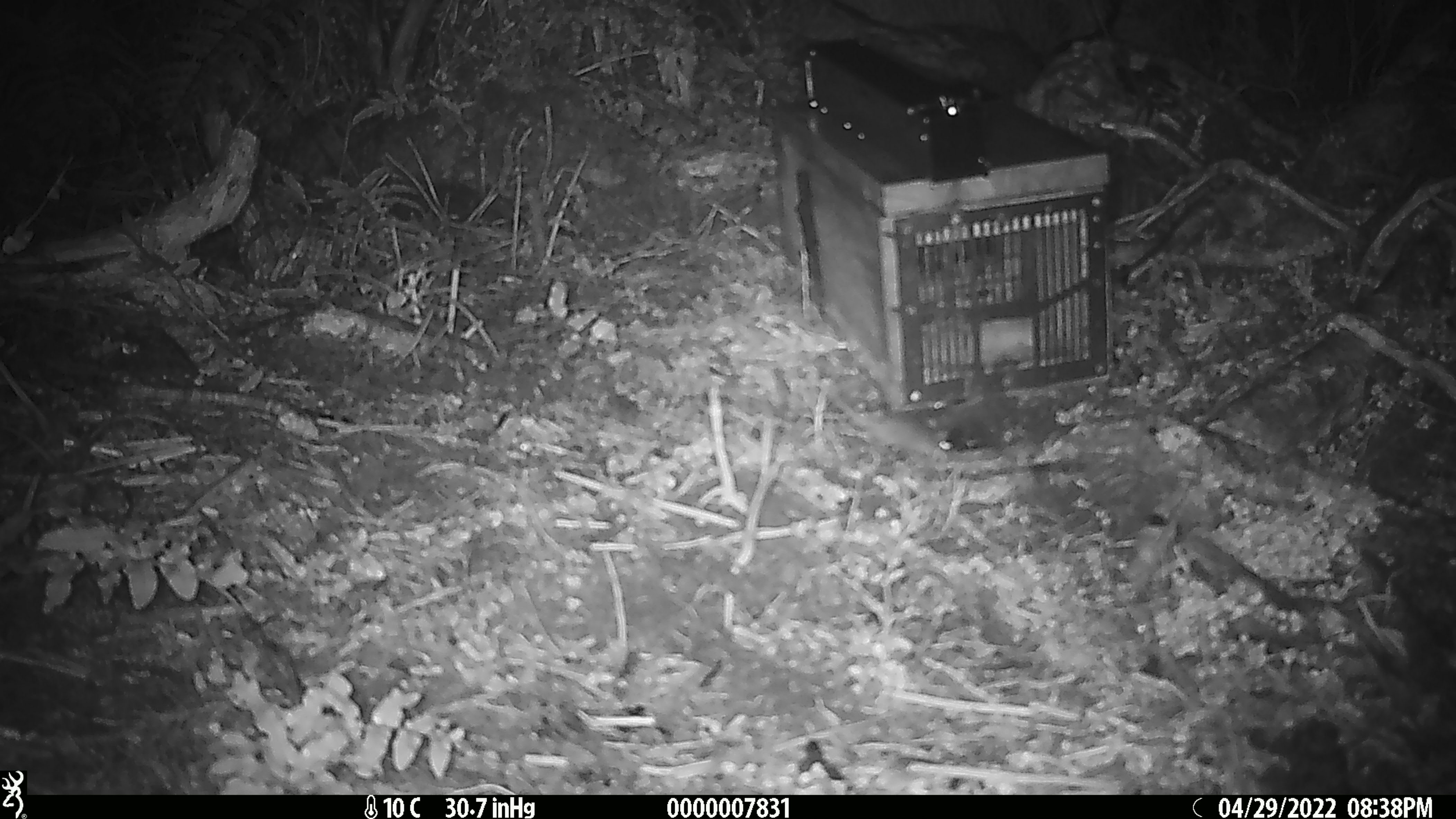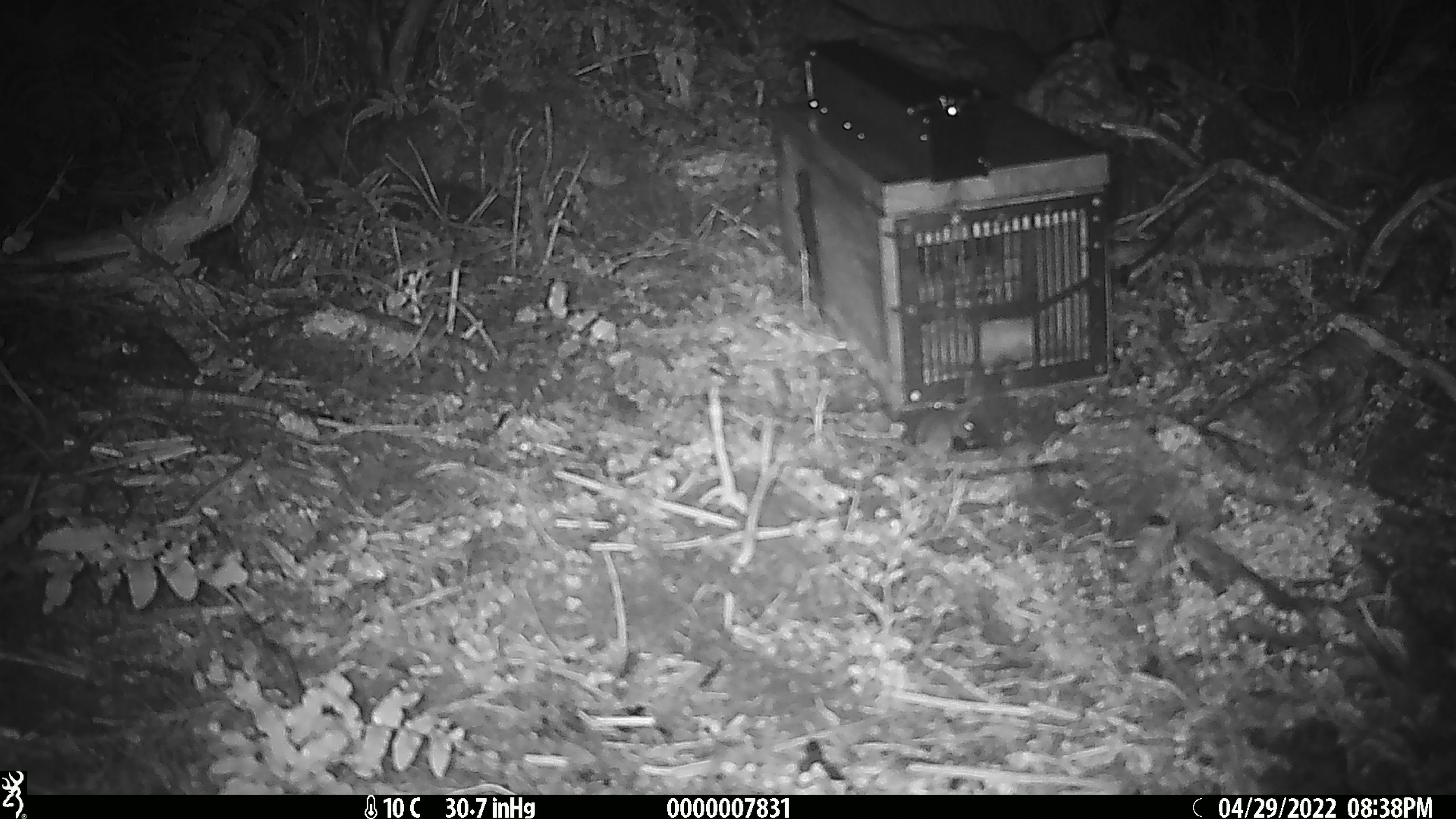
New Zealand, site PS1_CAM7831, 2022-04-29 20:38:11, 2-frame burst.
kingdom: Animalia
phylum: Chordata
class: Mammalia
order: Rodentia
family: Muridae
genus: Mus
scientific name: Mus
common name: mouse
Mouse (Mus).